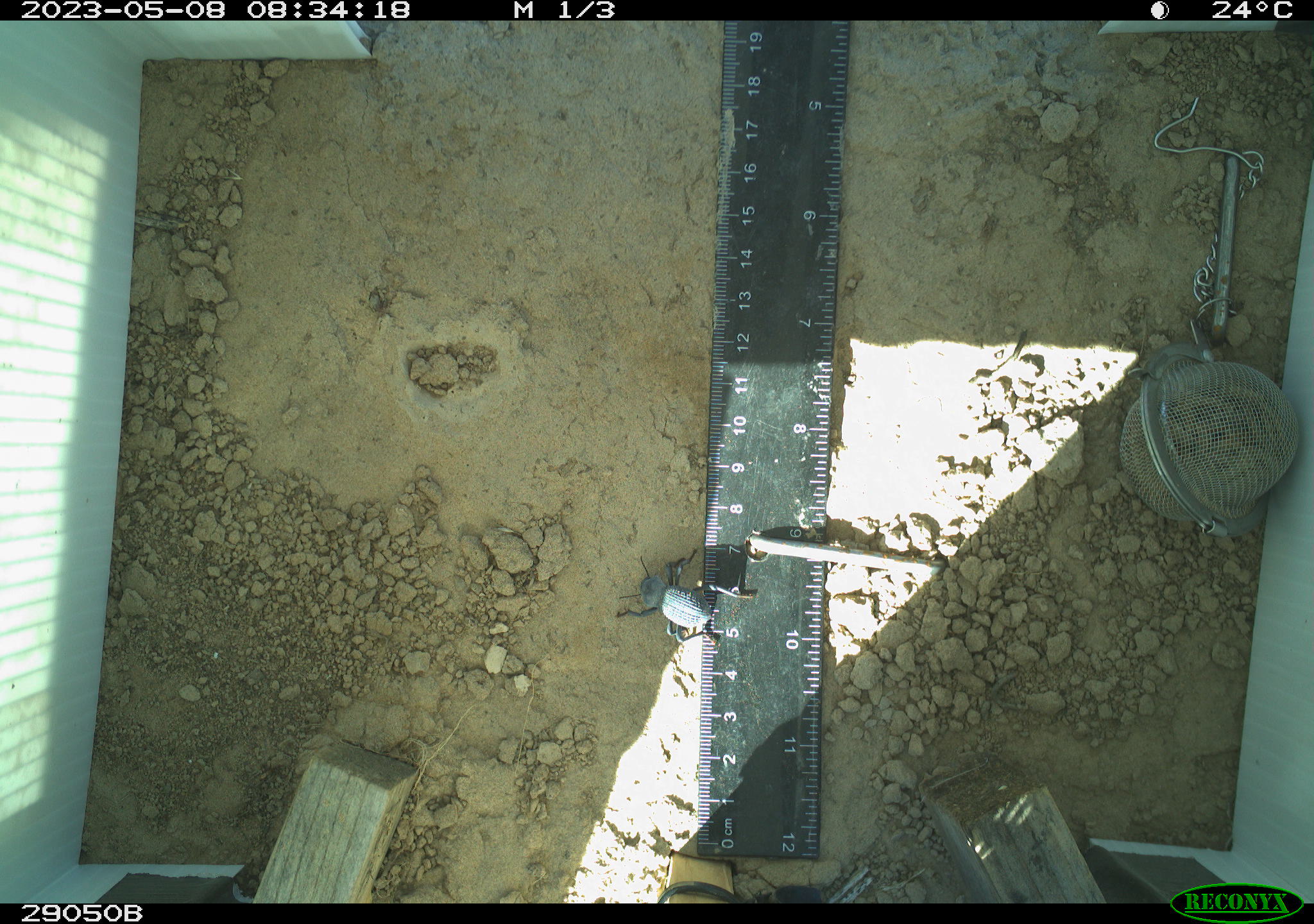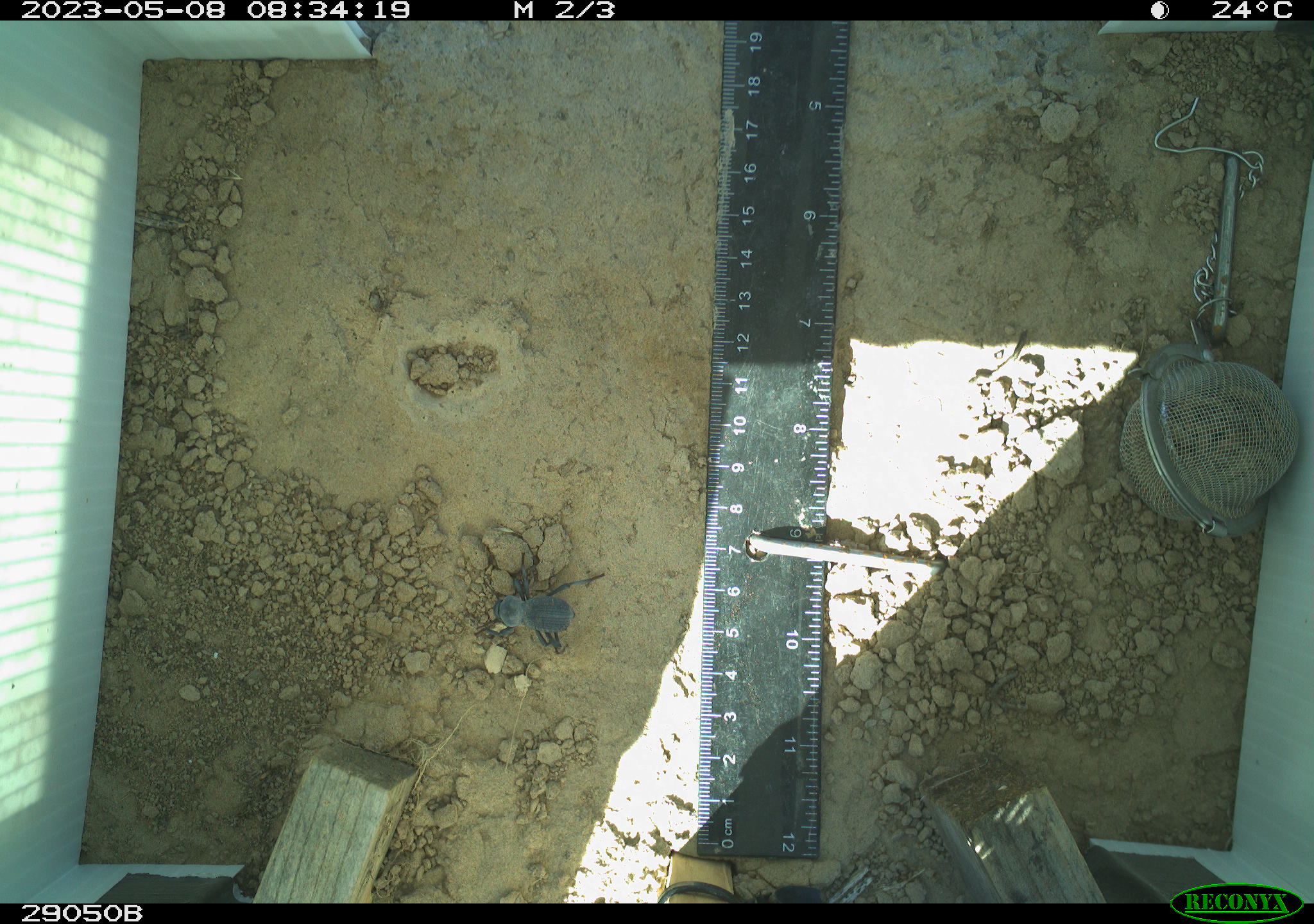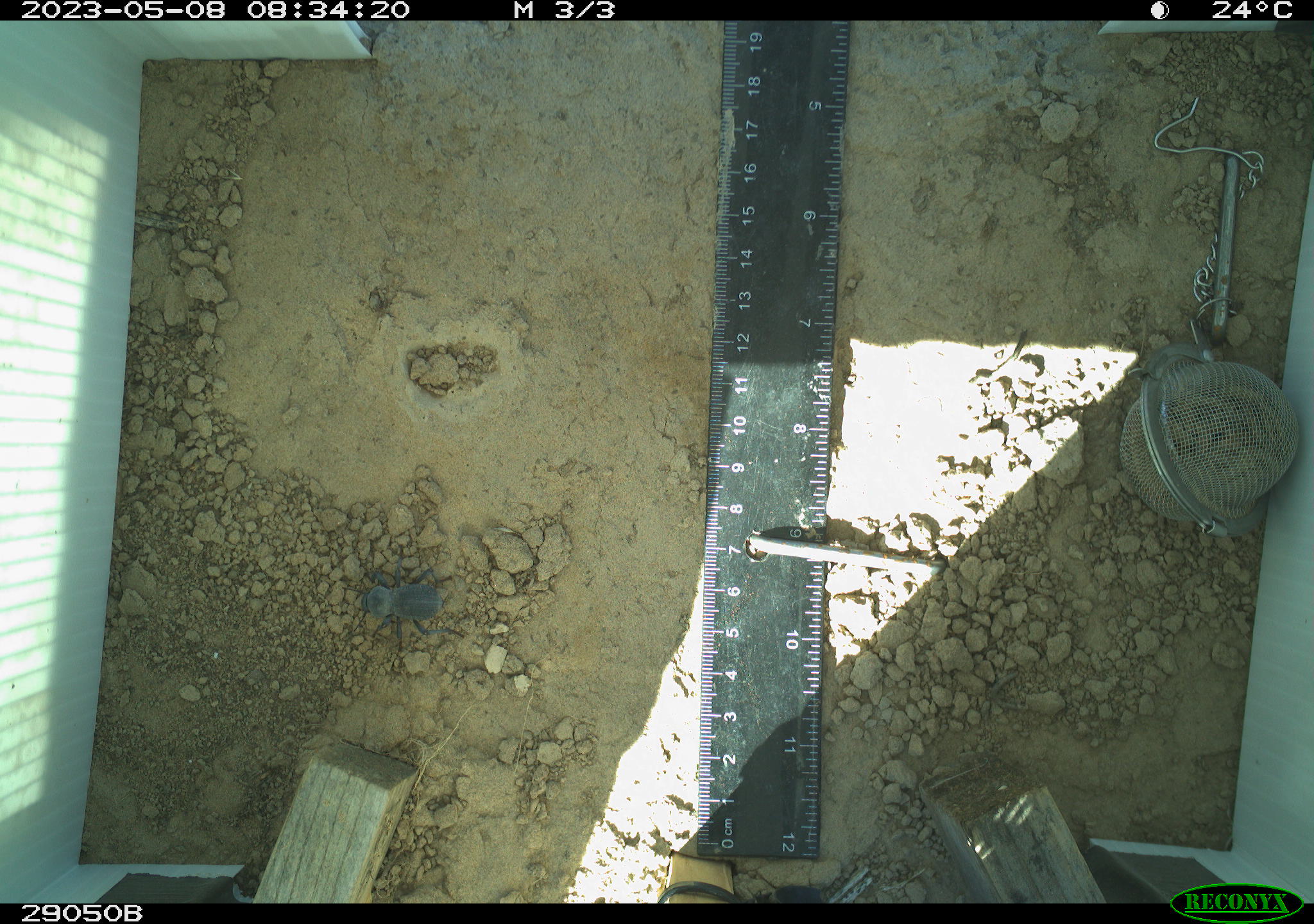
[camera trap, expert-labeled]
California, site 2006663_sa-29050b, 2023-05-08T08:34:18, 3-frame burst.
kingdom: Animalia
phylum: Arthropoda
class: Insecta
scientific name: Insecta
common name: insect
Insect (Insecta).